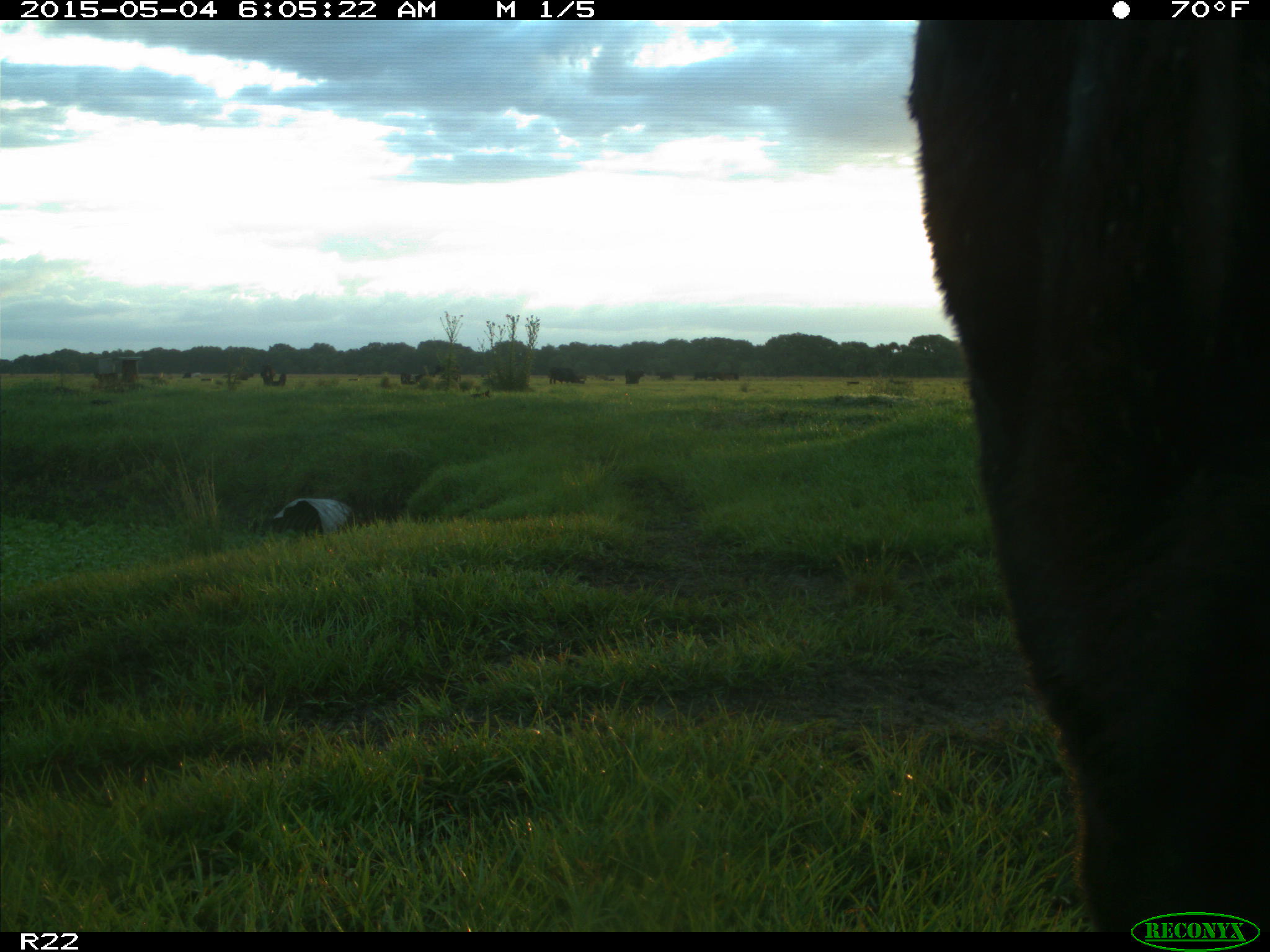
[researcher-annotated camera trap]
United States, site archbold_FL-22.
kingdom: Animalia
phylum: Chordata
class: Mammalia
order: Artiodactyla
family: Bovidae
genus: Bos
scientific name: Bos taurus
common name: domestic cow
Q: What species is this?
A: Bos taurus (domestic cow).